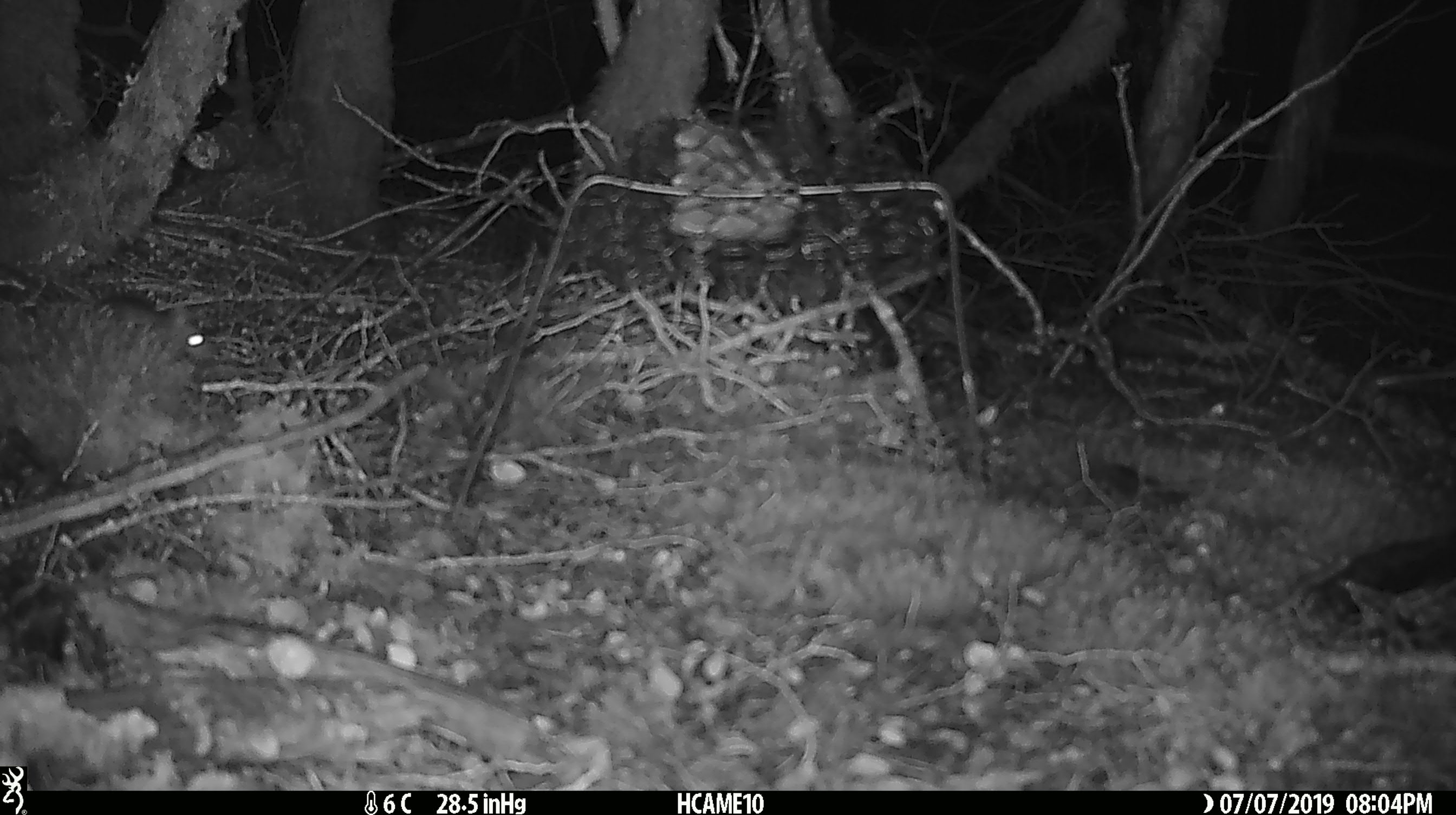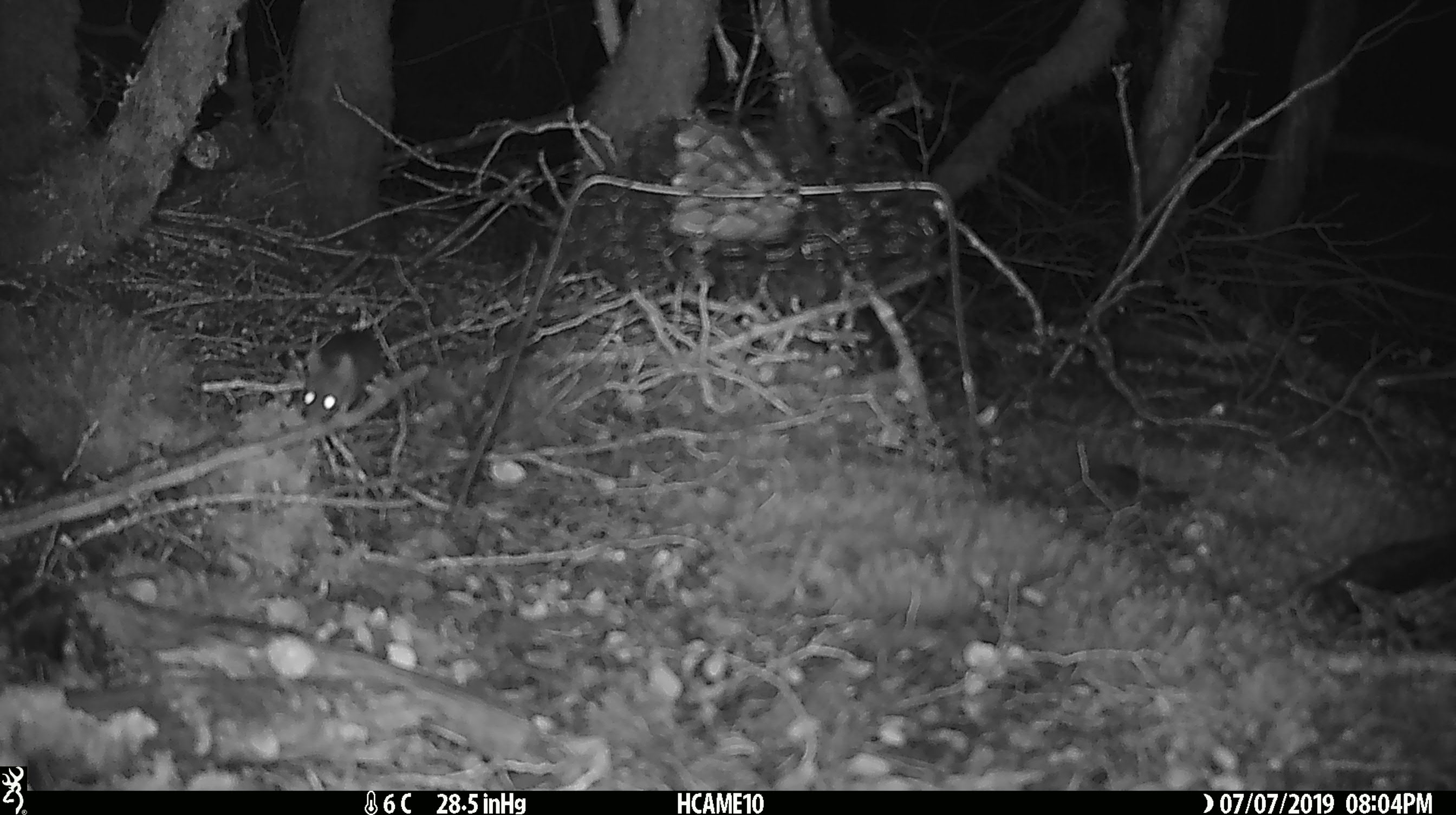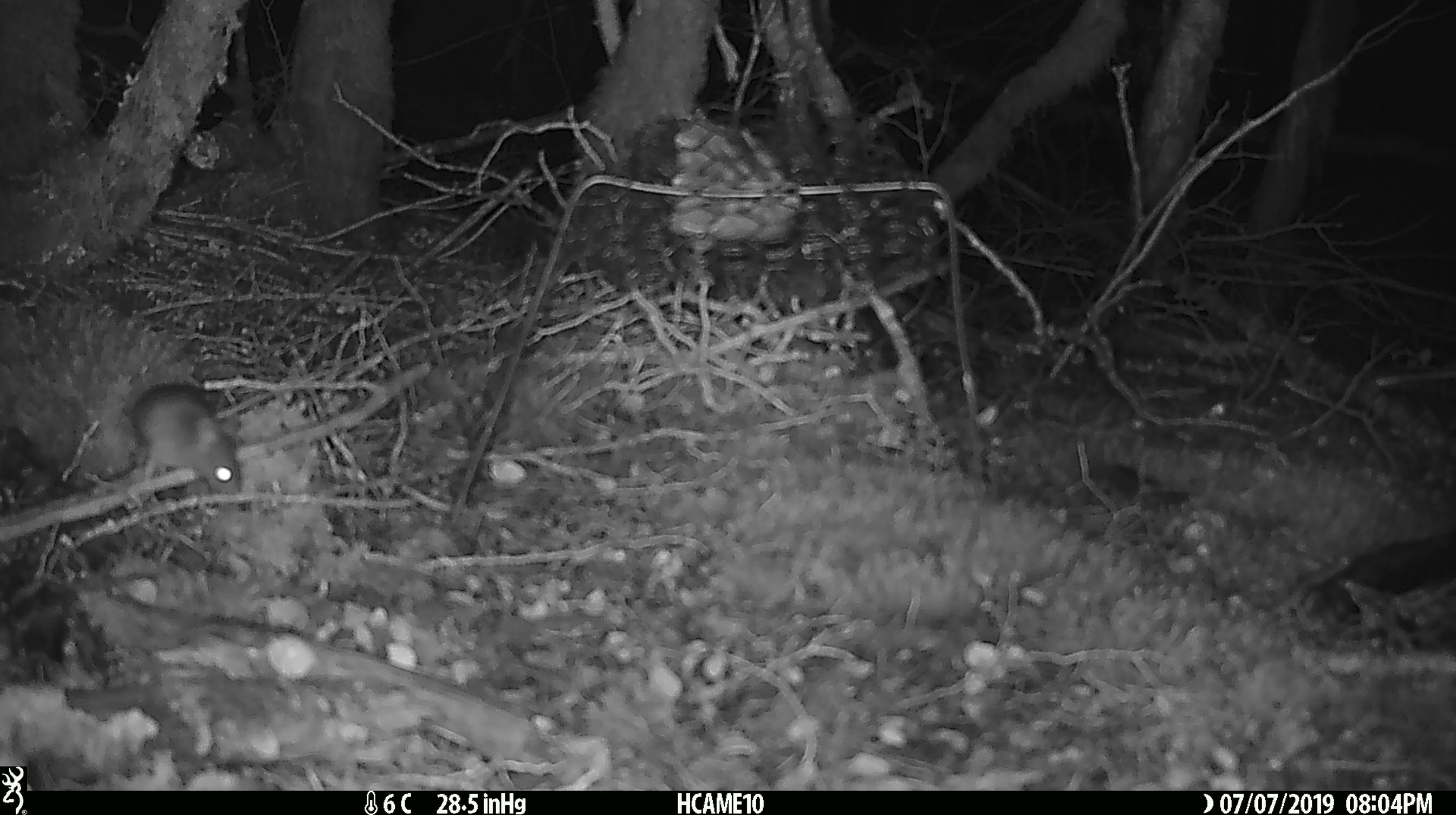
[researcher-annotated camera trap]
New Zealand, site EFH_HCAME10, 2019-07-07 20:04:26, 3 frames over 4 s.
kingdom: Animalia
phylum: Chordata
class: Mammalia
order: Rodentia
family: Muridae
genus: Rattus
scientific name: Rattus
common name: rat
Rat (Rattus).